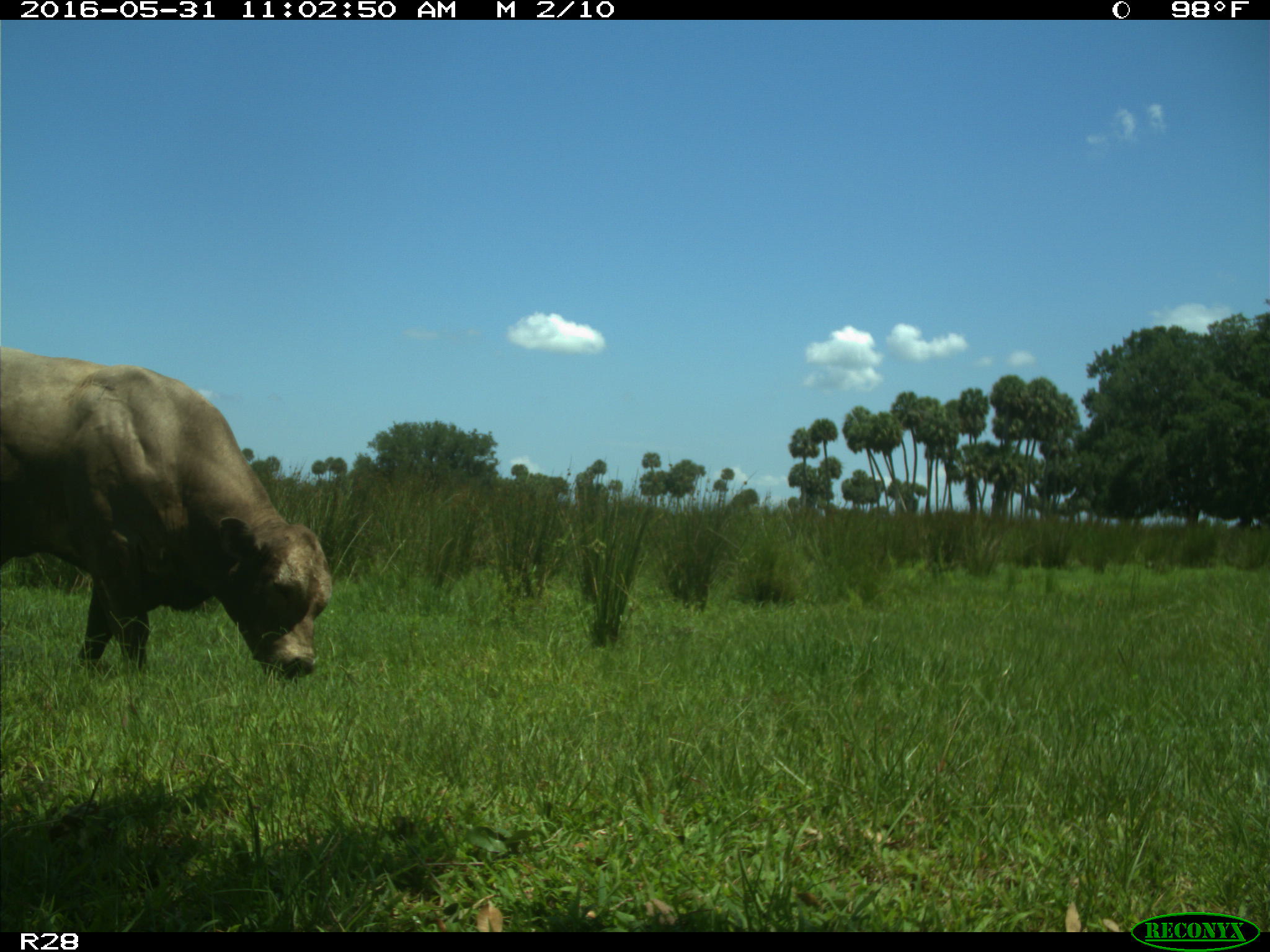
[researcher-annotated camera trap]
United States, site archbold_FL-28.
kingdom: Animalia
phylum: Chordata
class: Mammalia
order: Artiodactyla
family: Bovidae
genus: Bos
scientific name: Bos taurus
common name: domestic cow